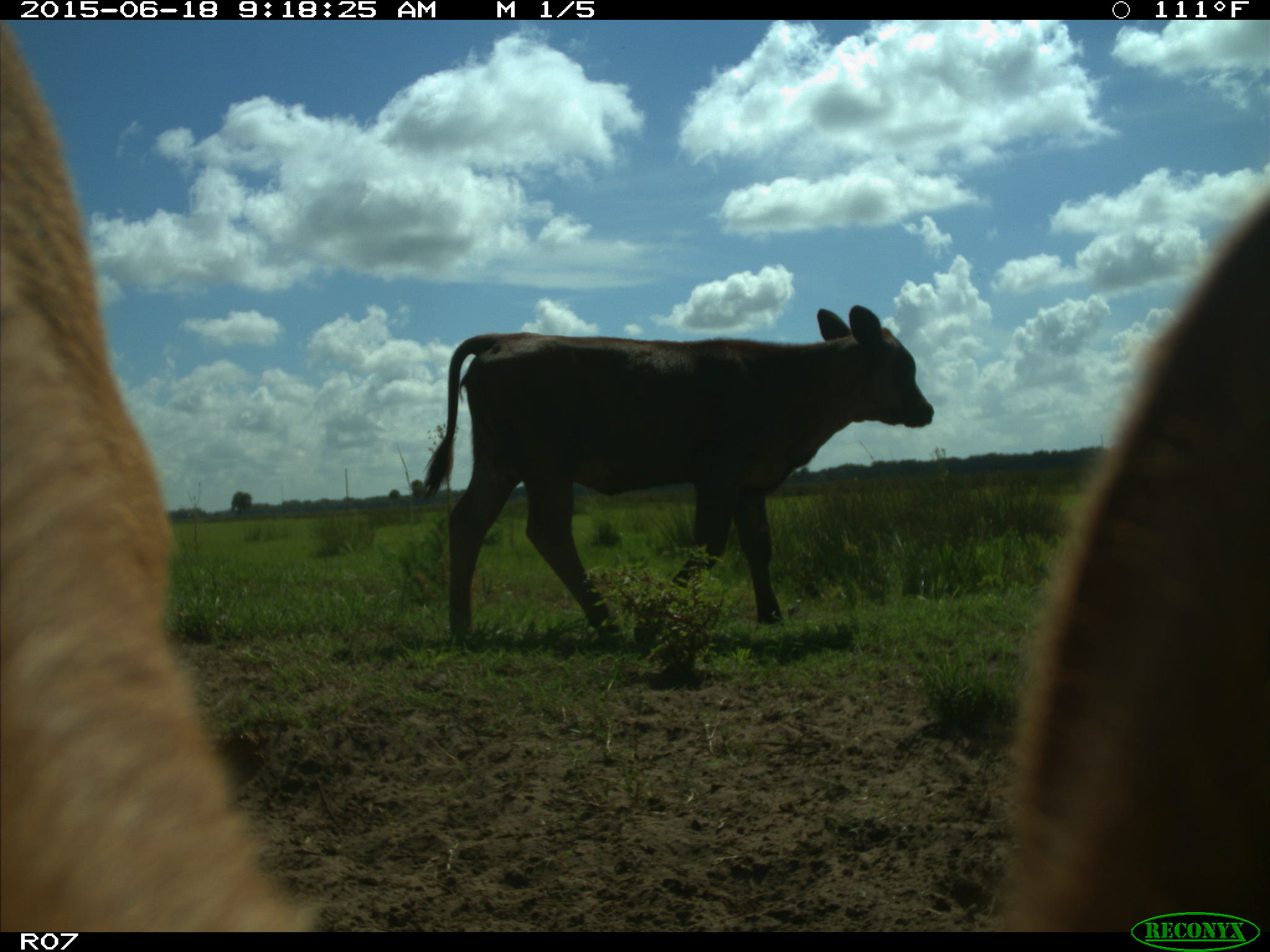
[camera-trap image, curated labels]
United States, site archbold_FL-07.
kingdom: Animalia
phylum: Chordata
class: Mammalia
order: Artiodactyla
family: Bovidae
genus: Bos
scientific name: Bos taurus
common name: domestic cow